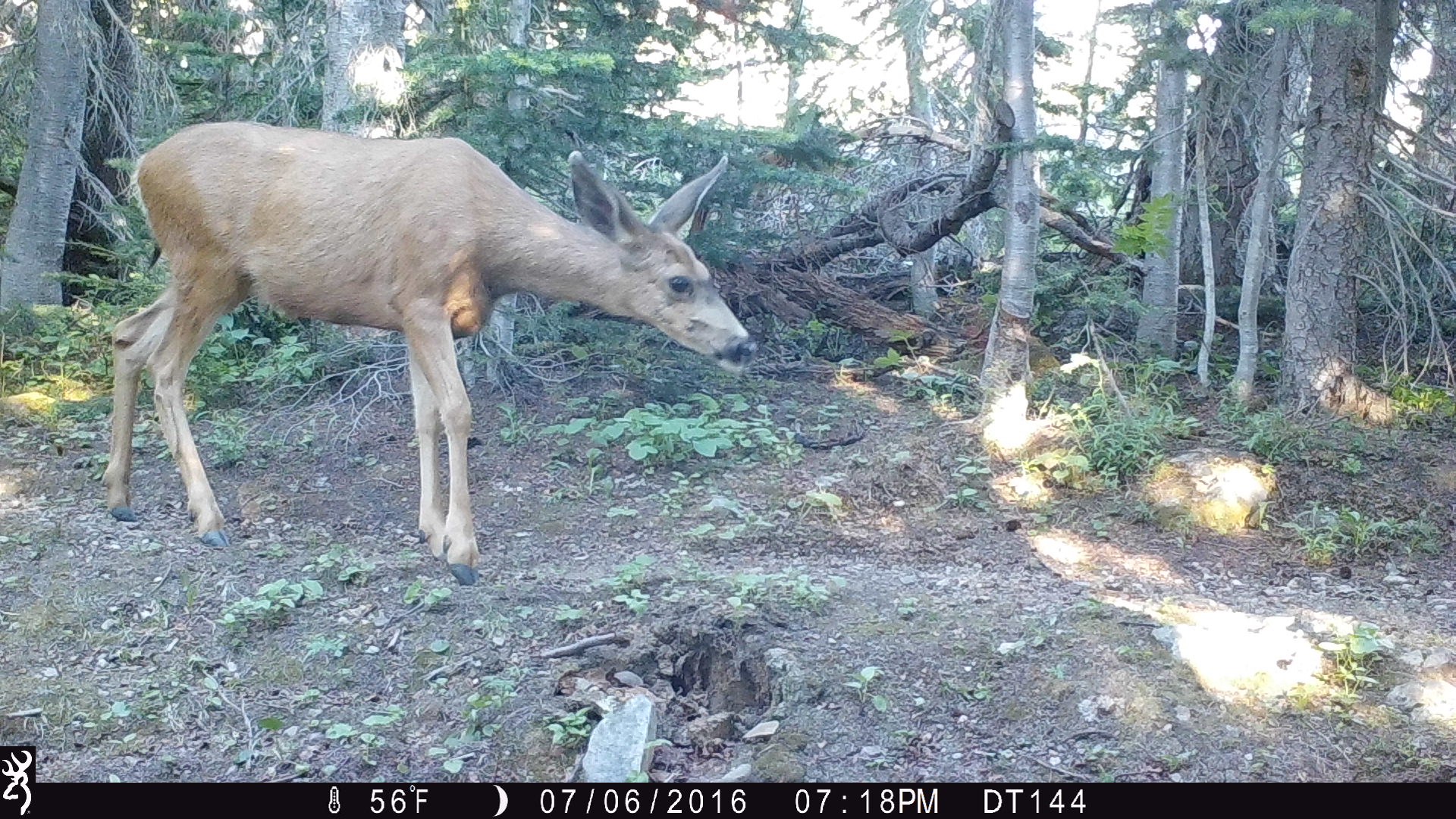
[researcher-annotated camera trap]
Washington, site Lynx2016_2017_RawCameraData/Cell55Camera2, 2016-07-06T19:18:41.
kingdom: Animalia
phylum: Chordata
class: Mammalia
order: Artiodactyla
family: Cervidae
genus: Odocoileus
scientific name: Odocoileus hemionus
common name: mule deer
Odocoileus hemionus (mule deer). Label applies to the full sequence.